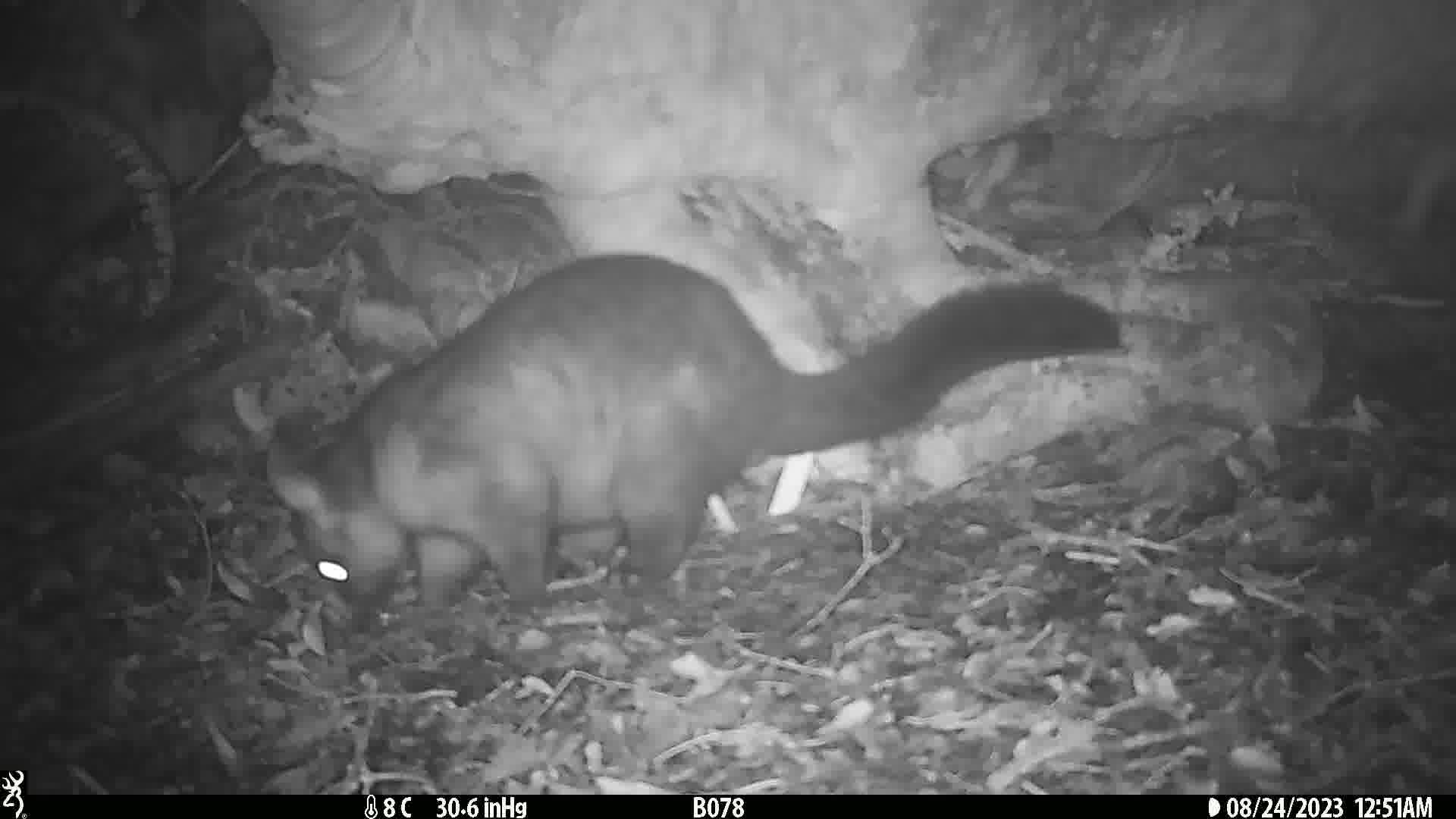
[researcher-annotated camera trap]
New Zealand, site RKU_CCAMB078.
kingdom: Animalia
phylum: Chordata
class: Mammalia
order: Diprotodontia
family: Phalangeridae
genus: Trichosurus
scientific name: Trichosurus vulpecula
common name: common brushtail possum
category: possum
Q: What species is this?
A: Possum (common brushtail possum) (Trichosurus vulpecula).